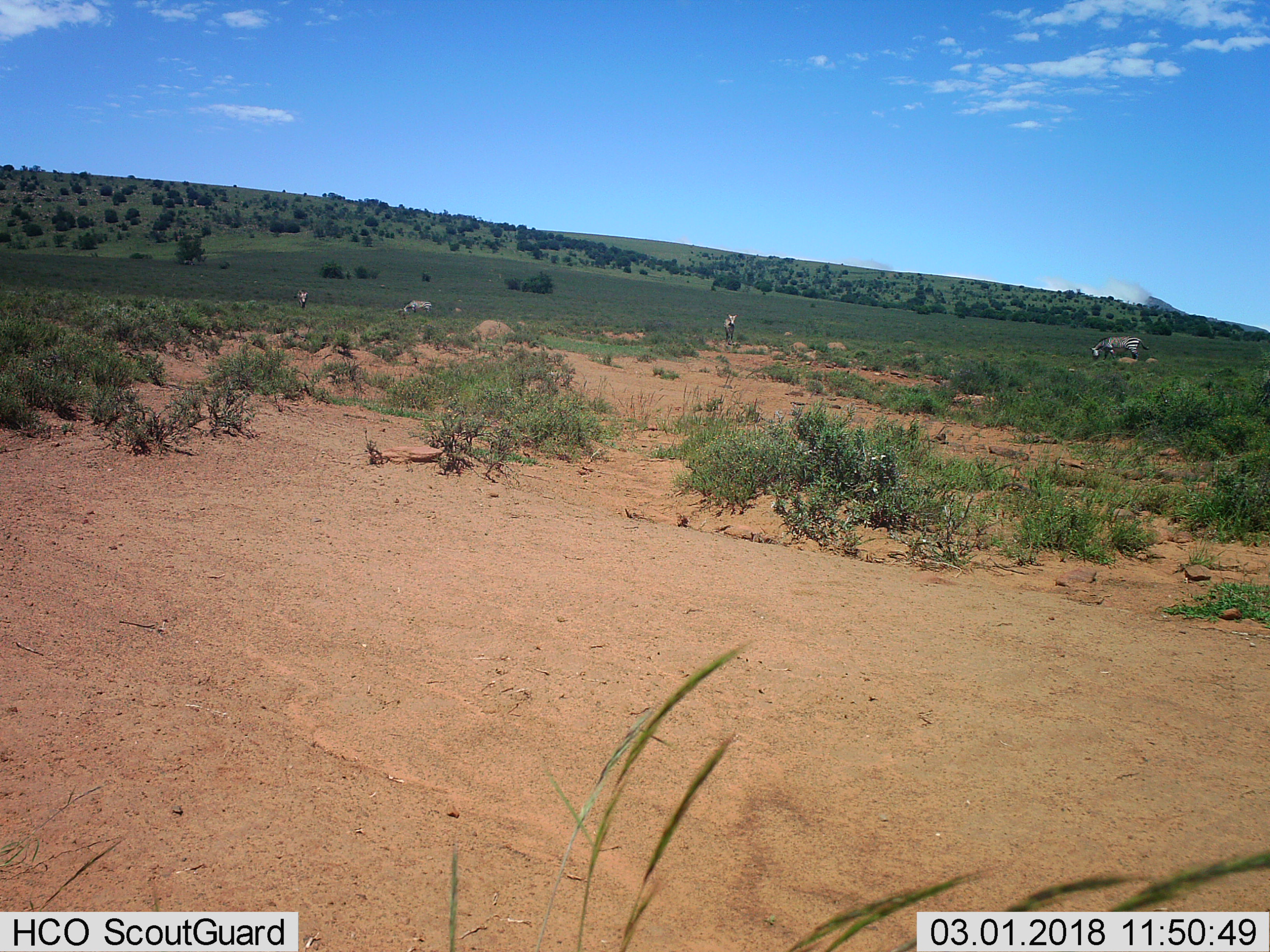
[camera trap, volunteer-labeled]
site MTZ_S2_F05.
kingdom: Animalia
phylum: Chordata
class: Mammalia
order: Perissodactyla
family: Equidae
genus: Equus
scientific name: Equus zebra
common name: mountain zebra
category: zebramountain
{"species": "zebramountain (mountain zebra) (Equus zebra)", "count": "4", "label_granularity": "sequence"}